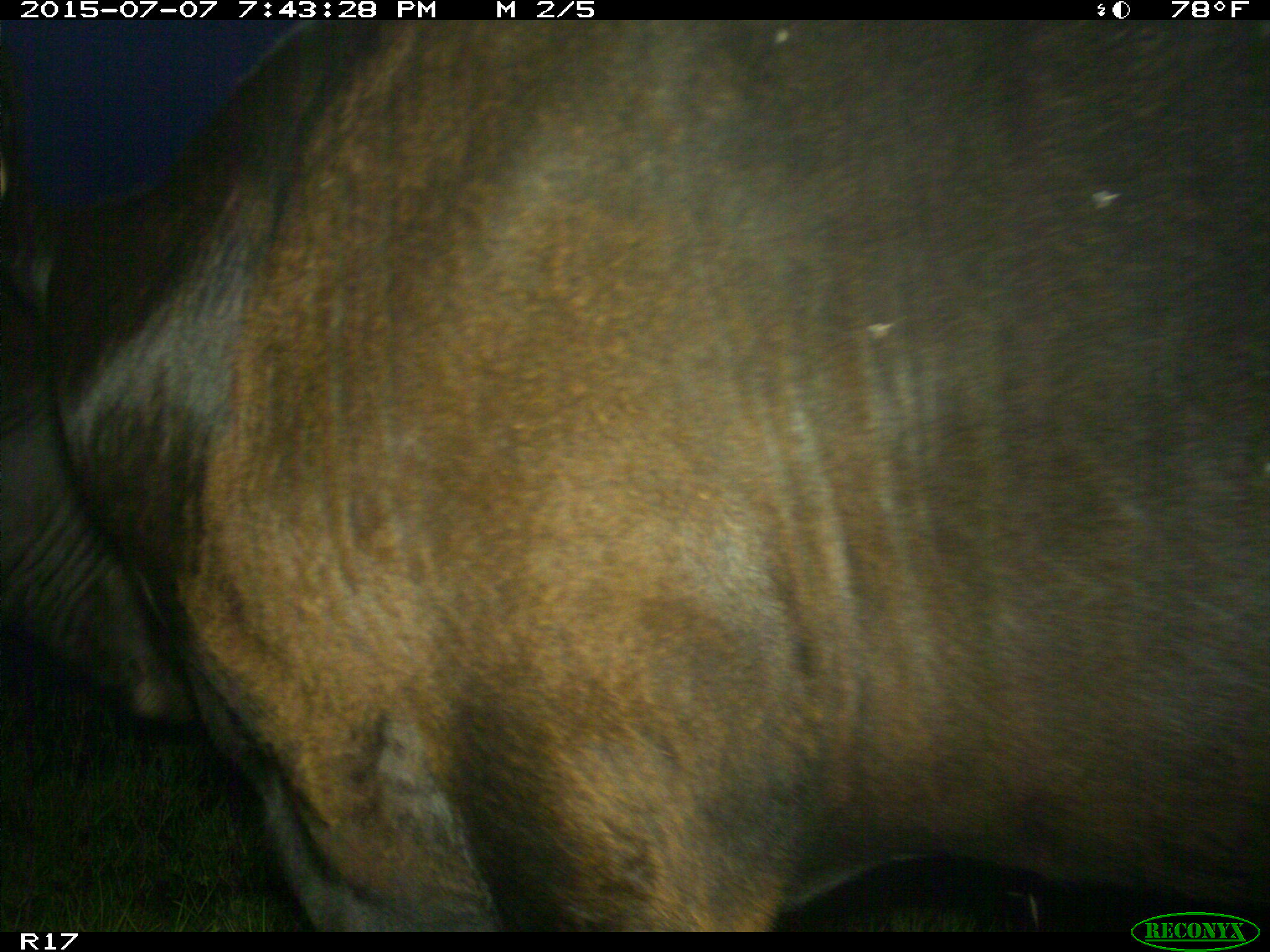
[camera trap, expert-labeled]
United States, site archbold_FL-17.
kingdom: Animalia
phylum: Chordata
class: Mammalia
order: Artiodactyla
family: Bovidae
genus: Bos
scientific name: Bos taurus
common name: domestic cow